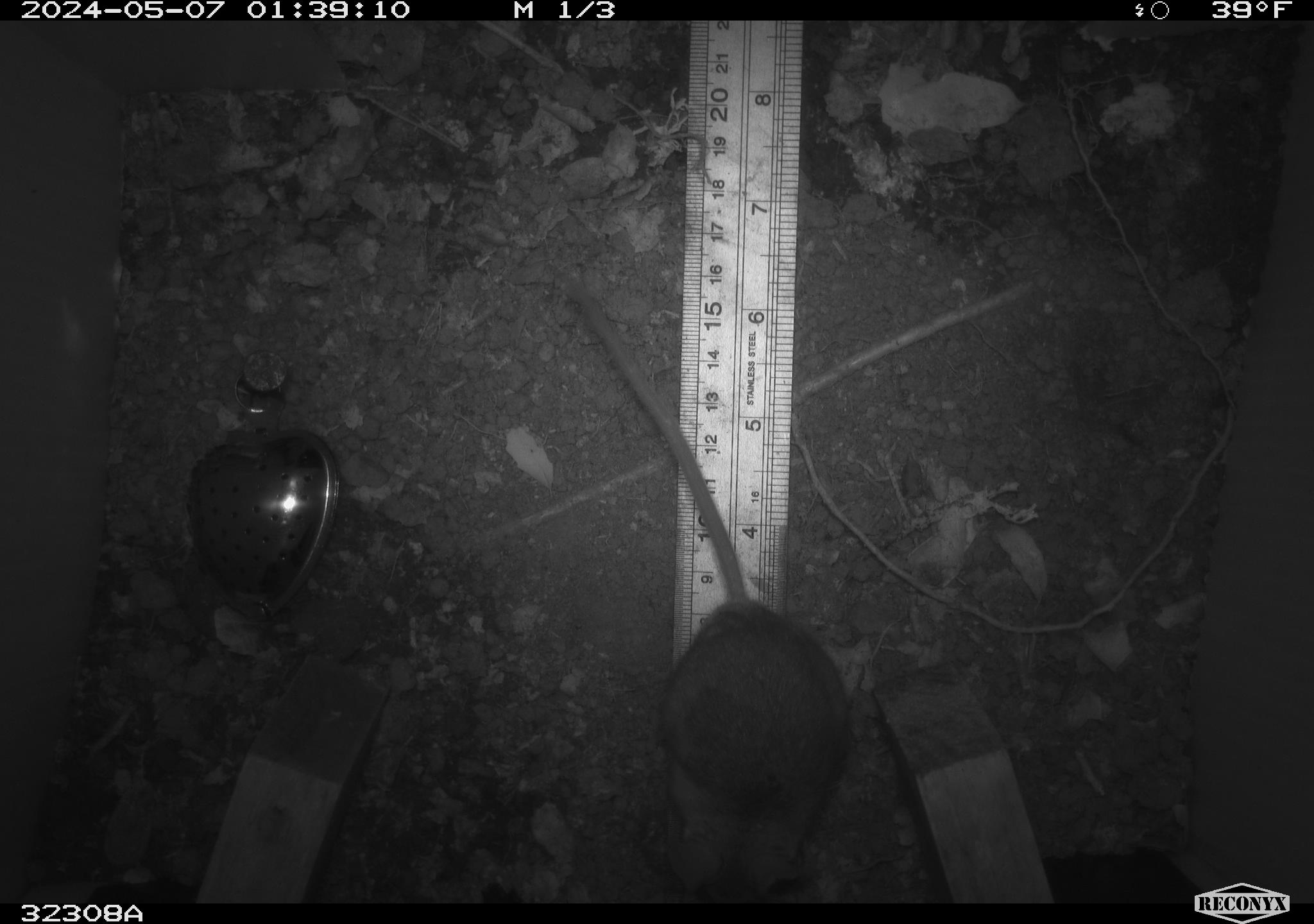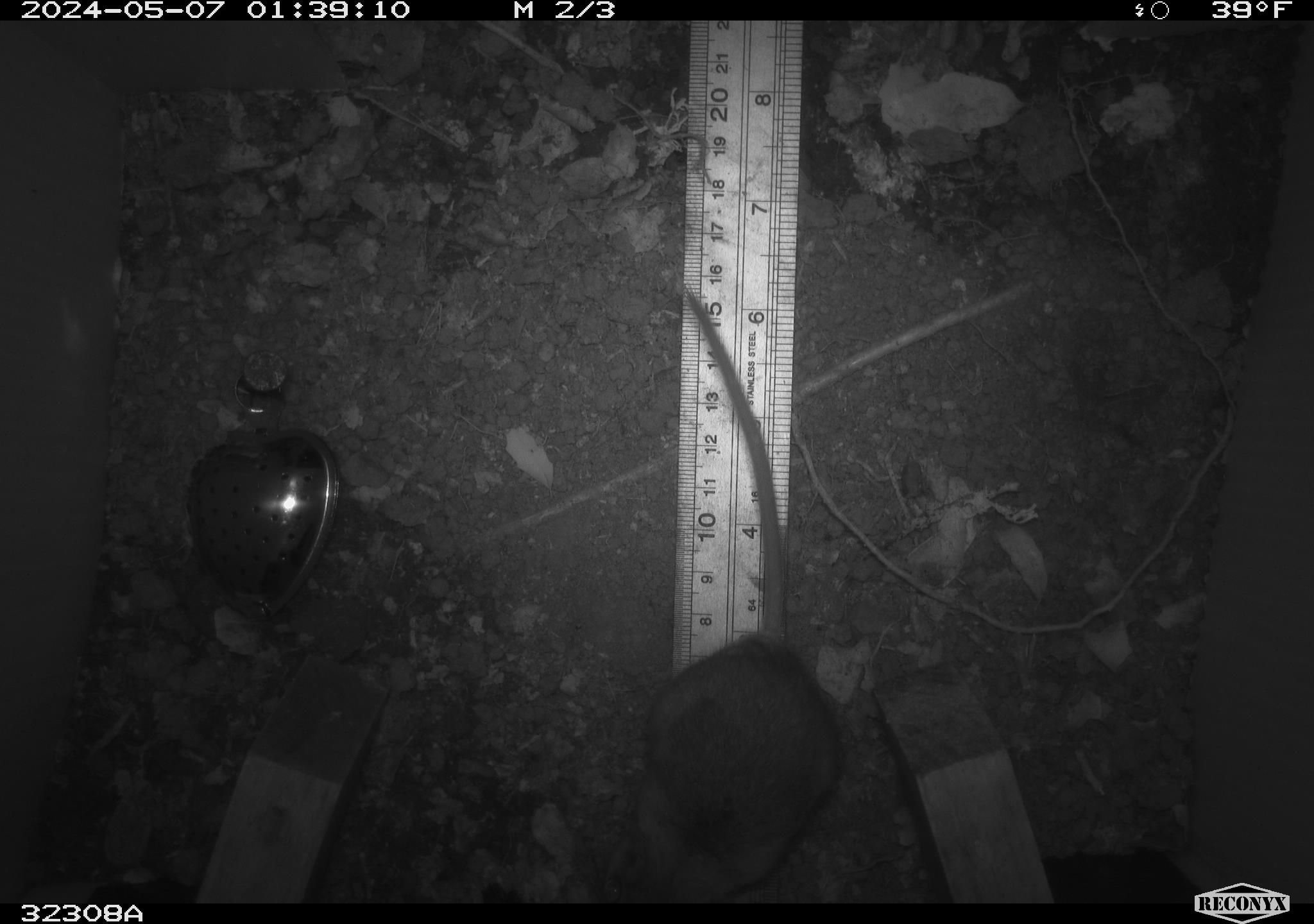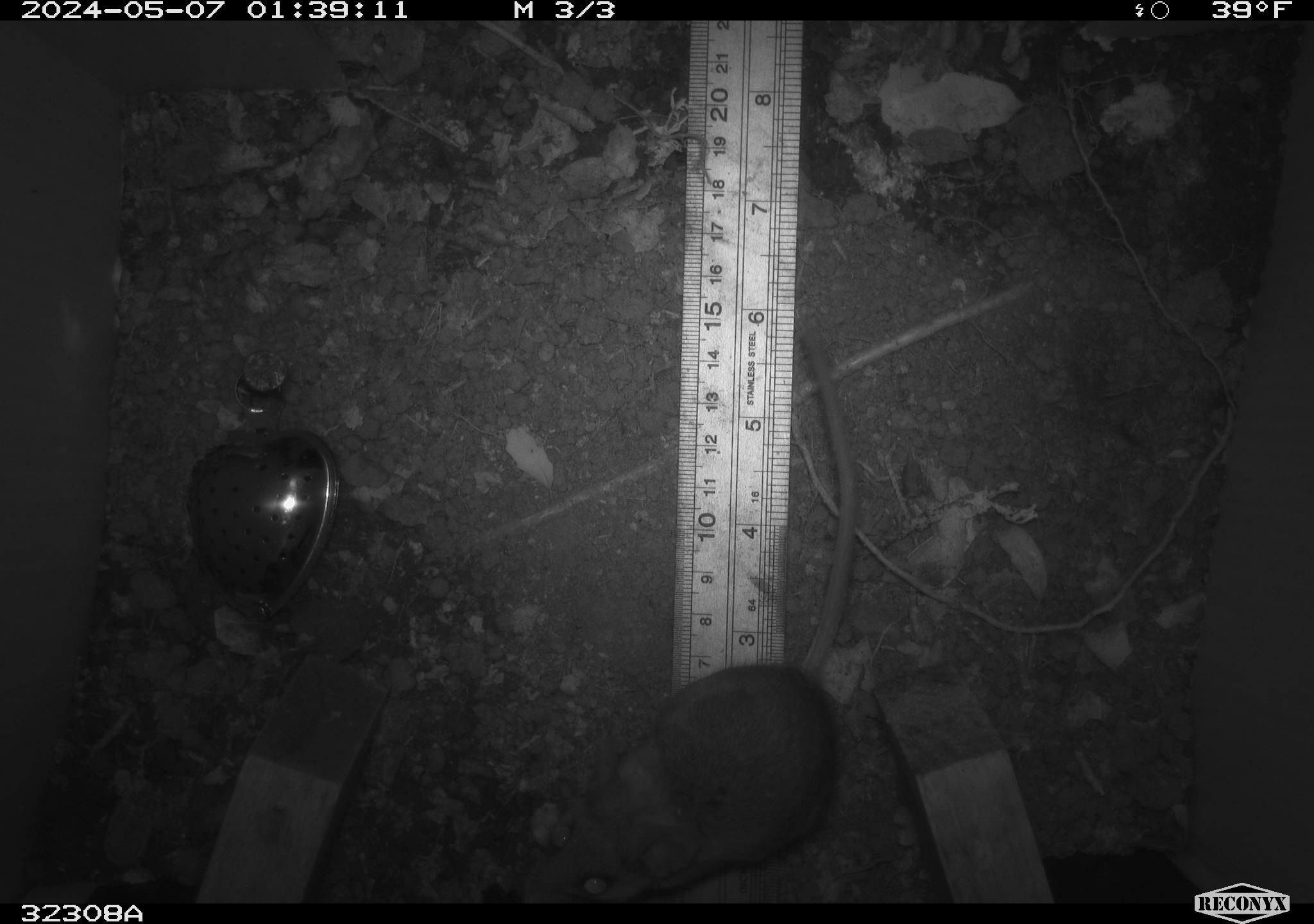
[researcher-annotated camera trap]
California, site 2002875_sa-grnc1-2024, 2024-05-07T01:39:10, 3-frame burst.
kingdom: Animalia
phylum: Chordata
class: Mammalia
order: Rodentia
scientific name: Rodentia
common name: rodent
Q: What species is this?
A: Rodent (Rodentia).